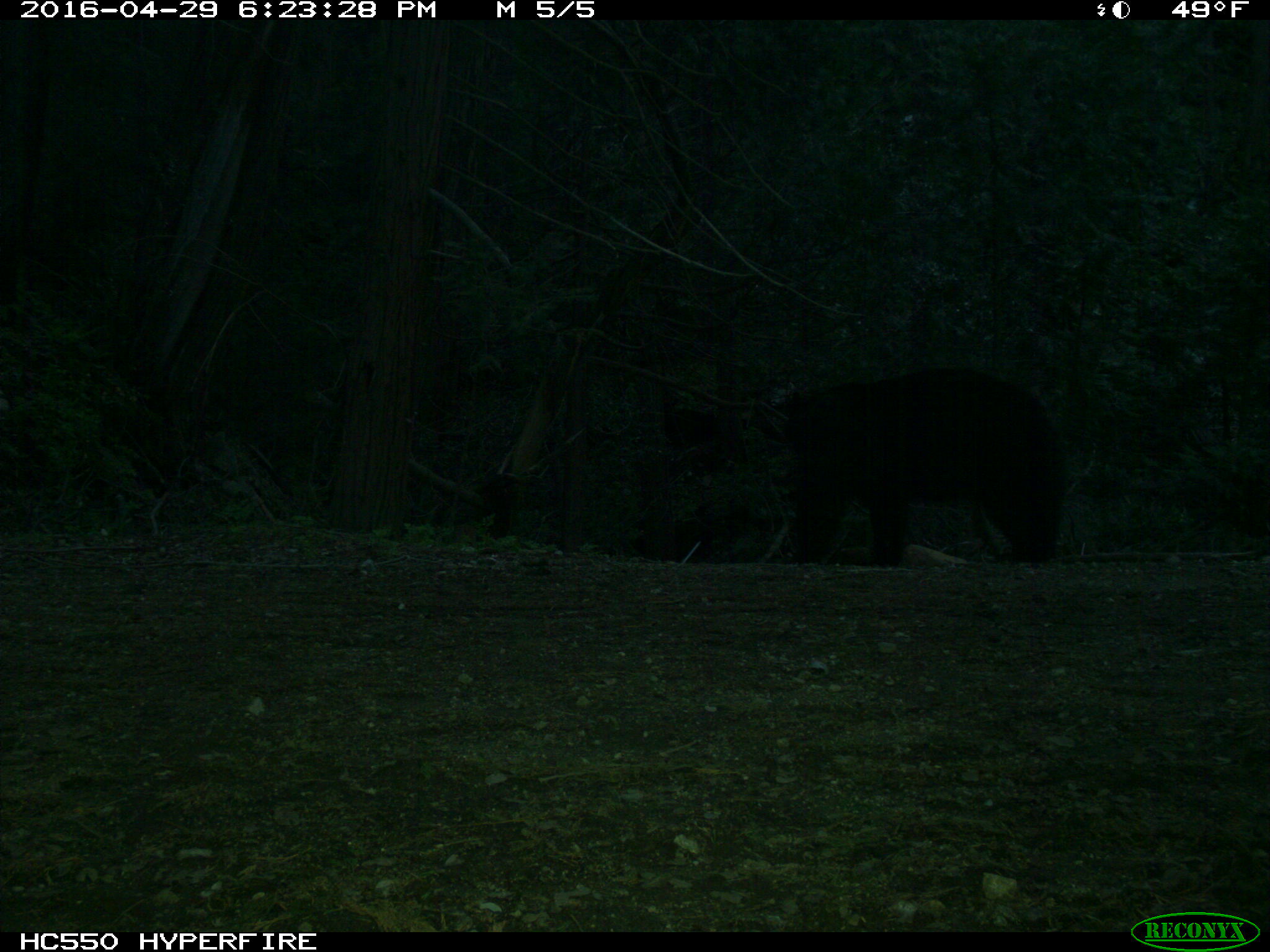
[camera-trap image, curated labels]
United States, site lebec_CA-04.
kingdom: Animalia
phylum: Chordata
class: Mammalia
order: Carnivora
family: Ursidae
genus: Ursus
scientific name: Ursus americanus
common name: american black bear